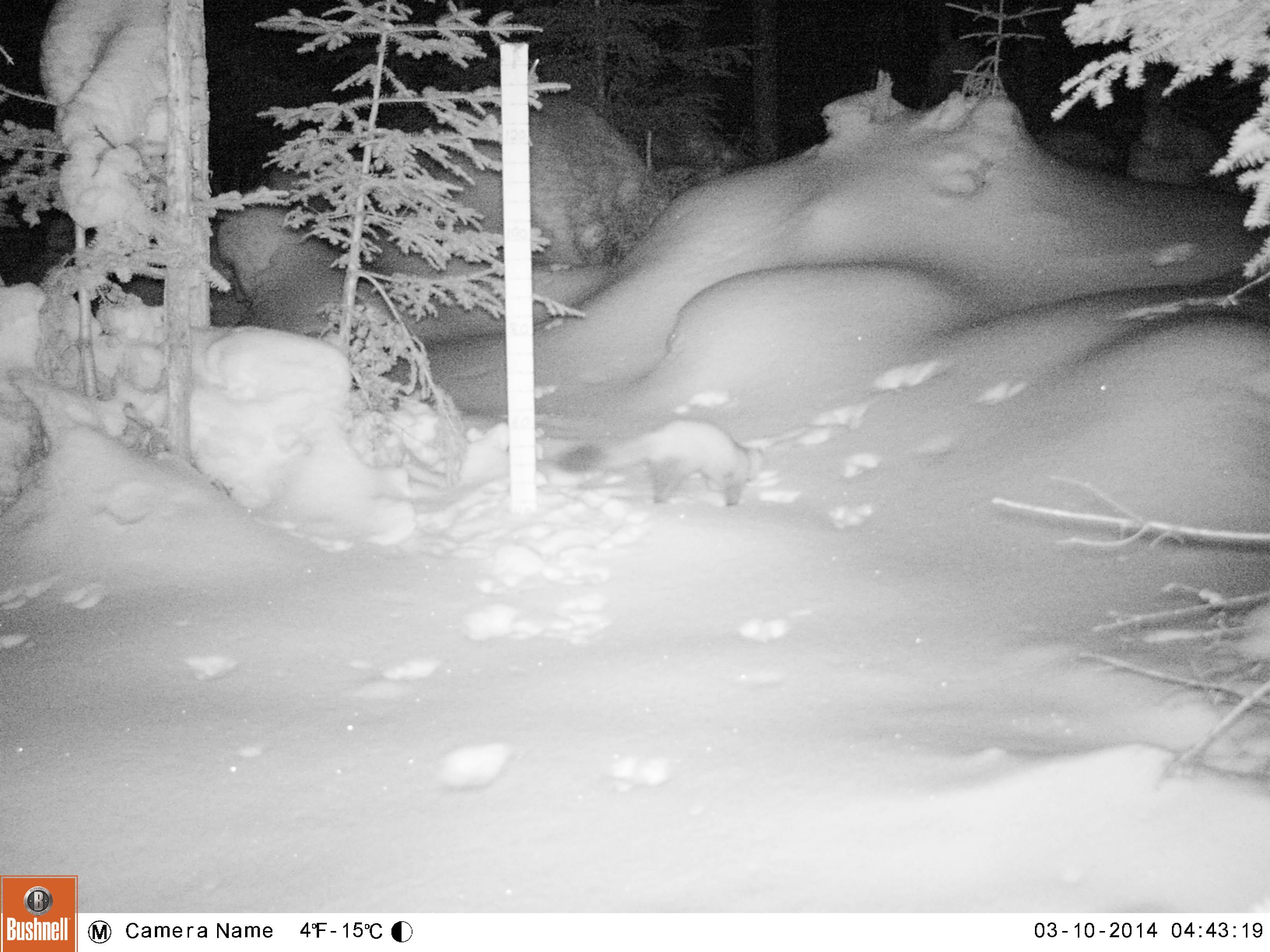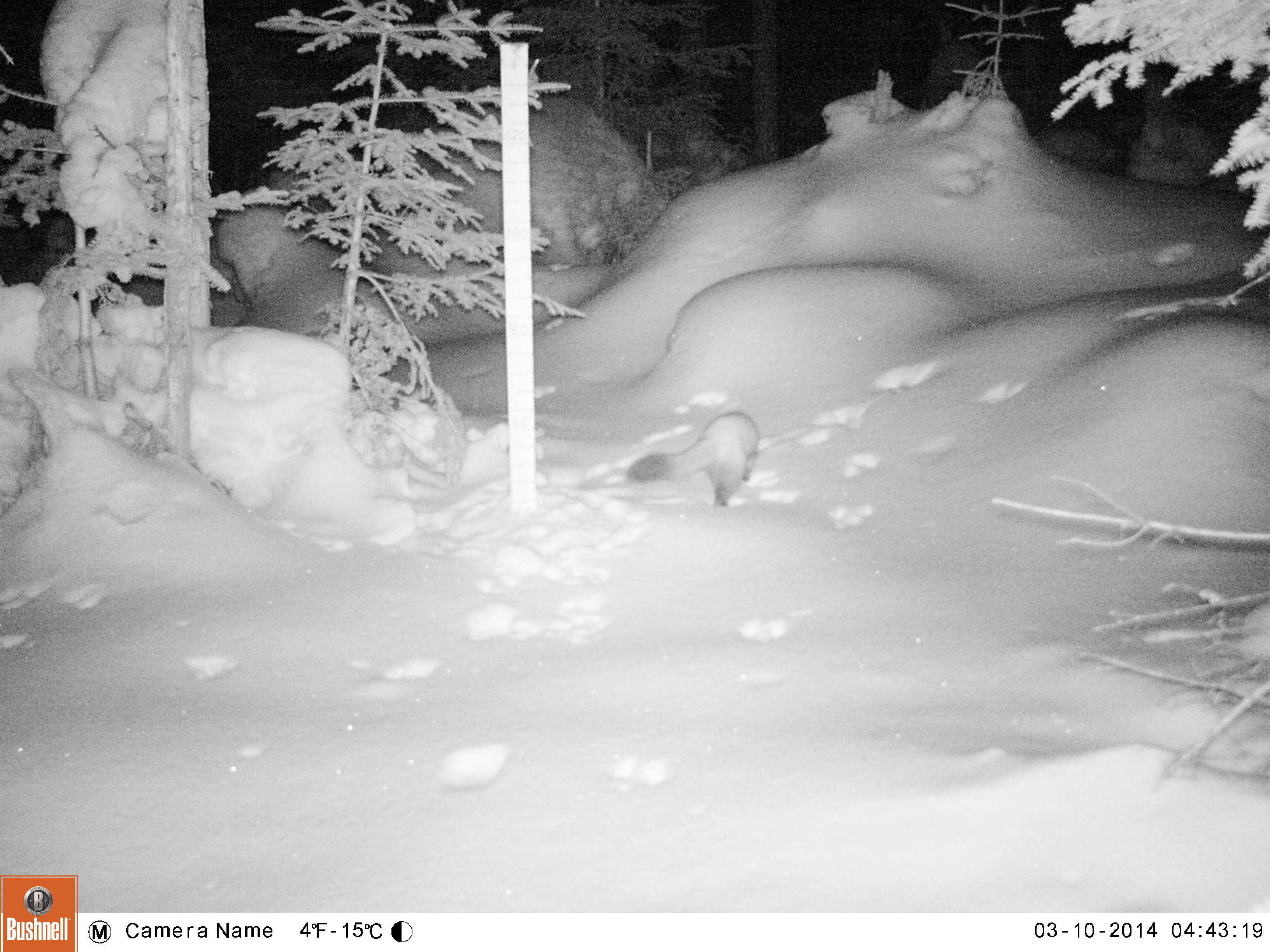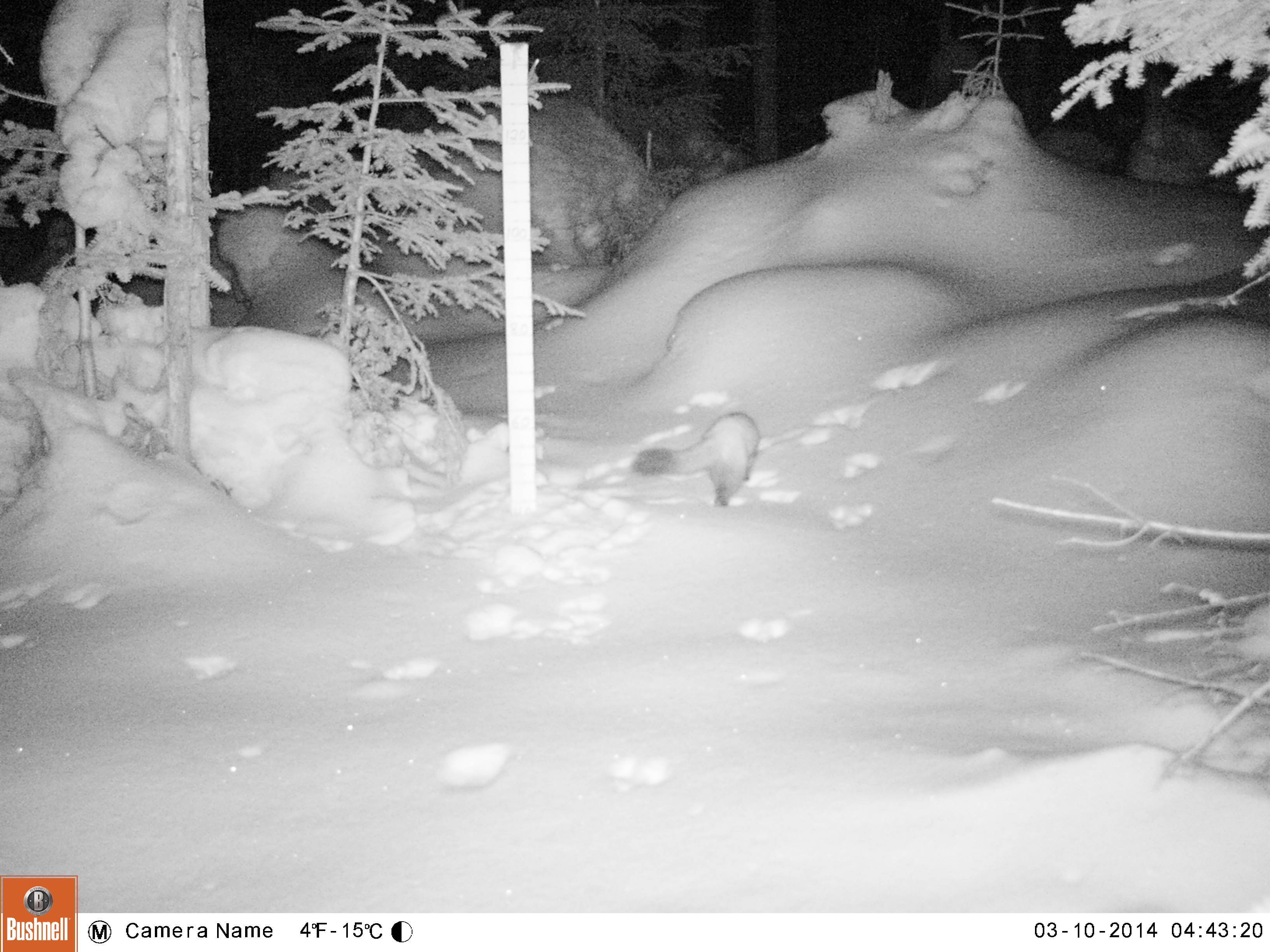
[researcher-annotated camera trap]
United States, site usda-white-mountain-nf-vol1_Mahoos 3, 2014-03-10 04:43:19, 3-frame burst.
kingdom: Animalia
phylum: Chordata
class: Mammalia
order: Carnivora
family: Mustelidae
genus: Martes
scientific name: Martes americana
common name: american marten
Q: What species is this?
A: American marten (Martes americana).